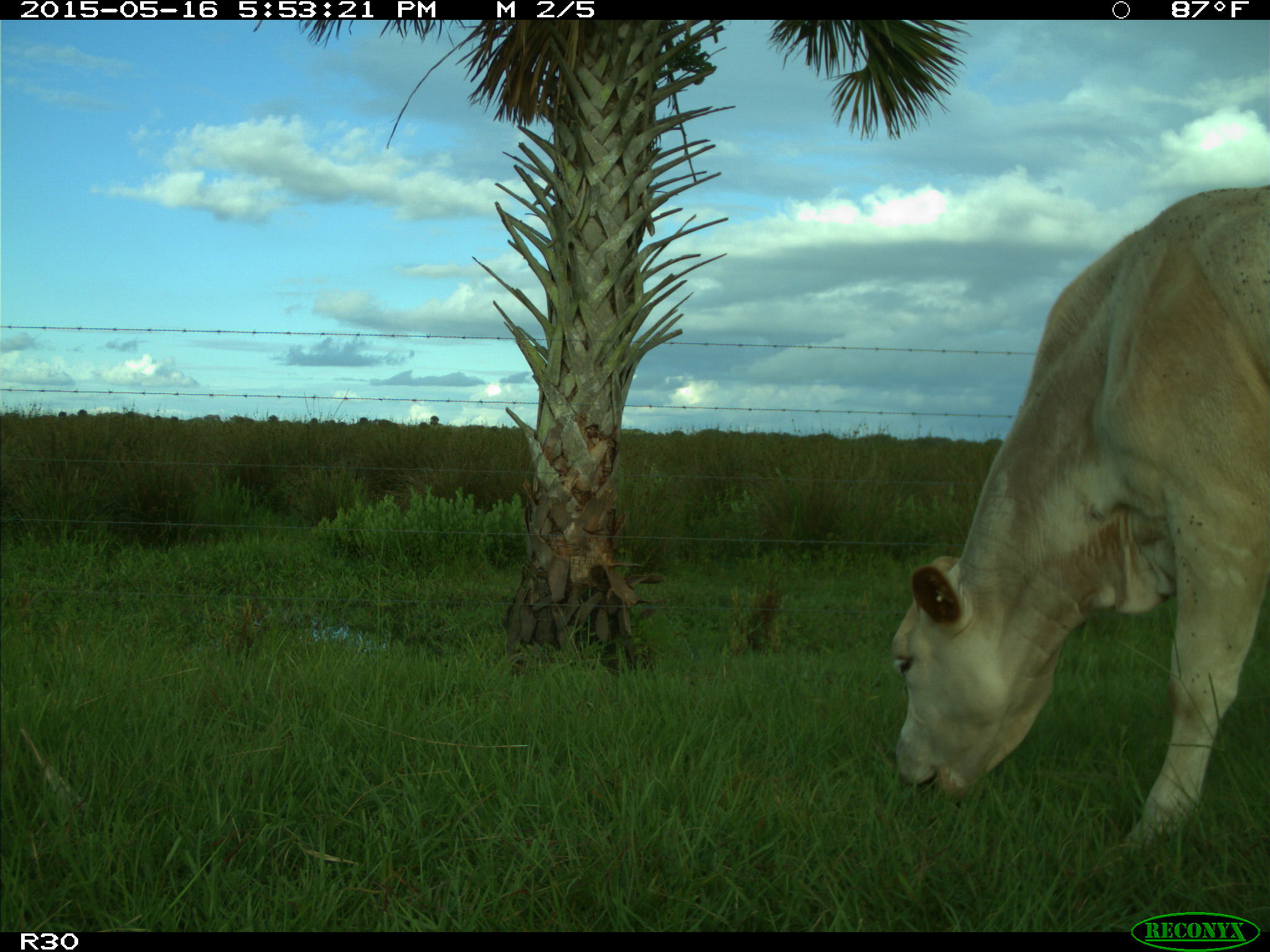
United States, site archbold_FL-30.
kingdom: Animalia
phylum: Chordata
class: Mammalia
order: Artiodactyla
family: Bovidae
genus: Bos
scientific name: Bos taurus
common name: domestic cow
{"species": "Bos taurus (domestic cow)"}